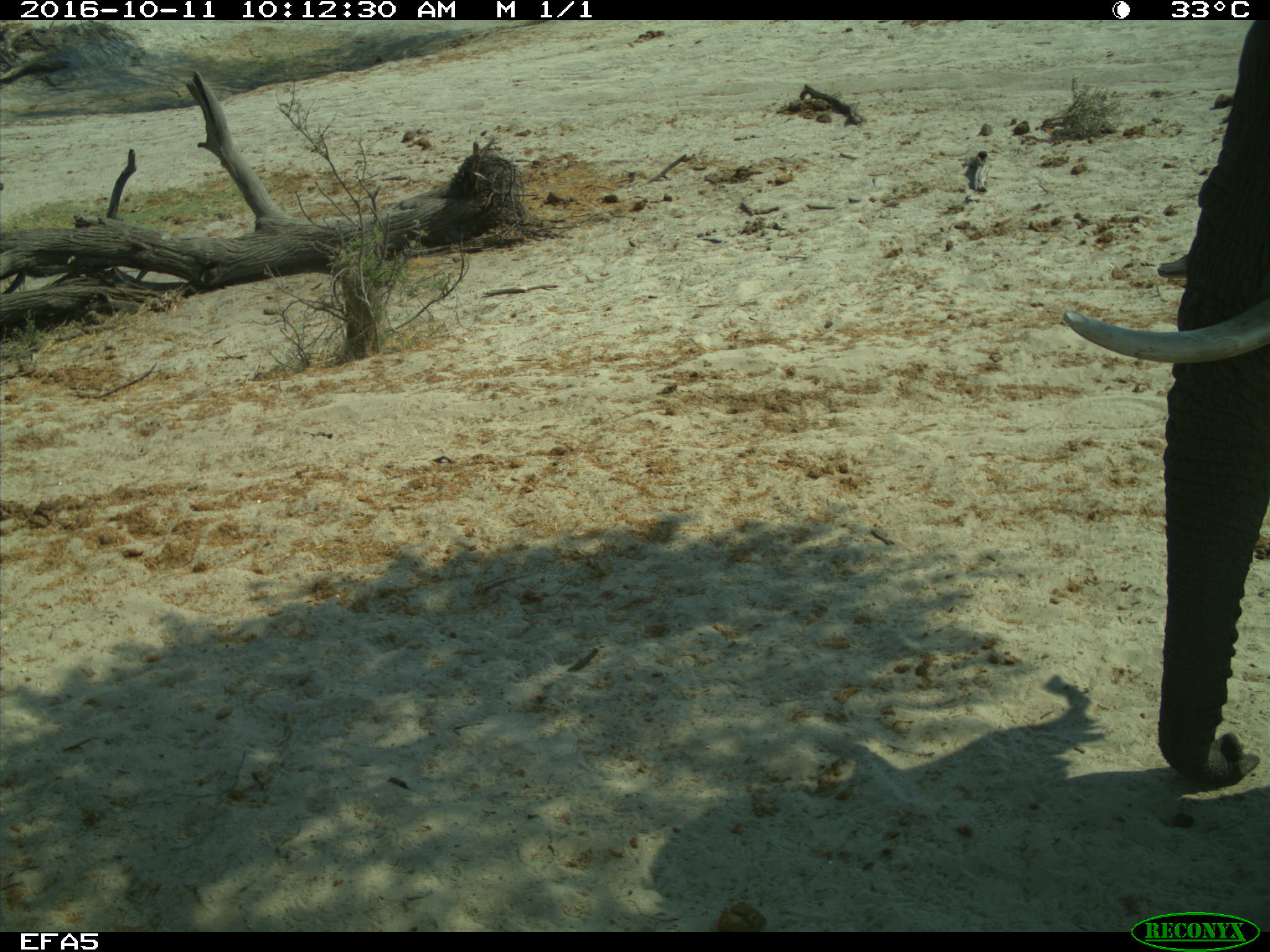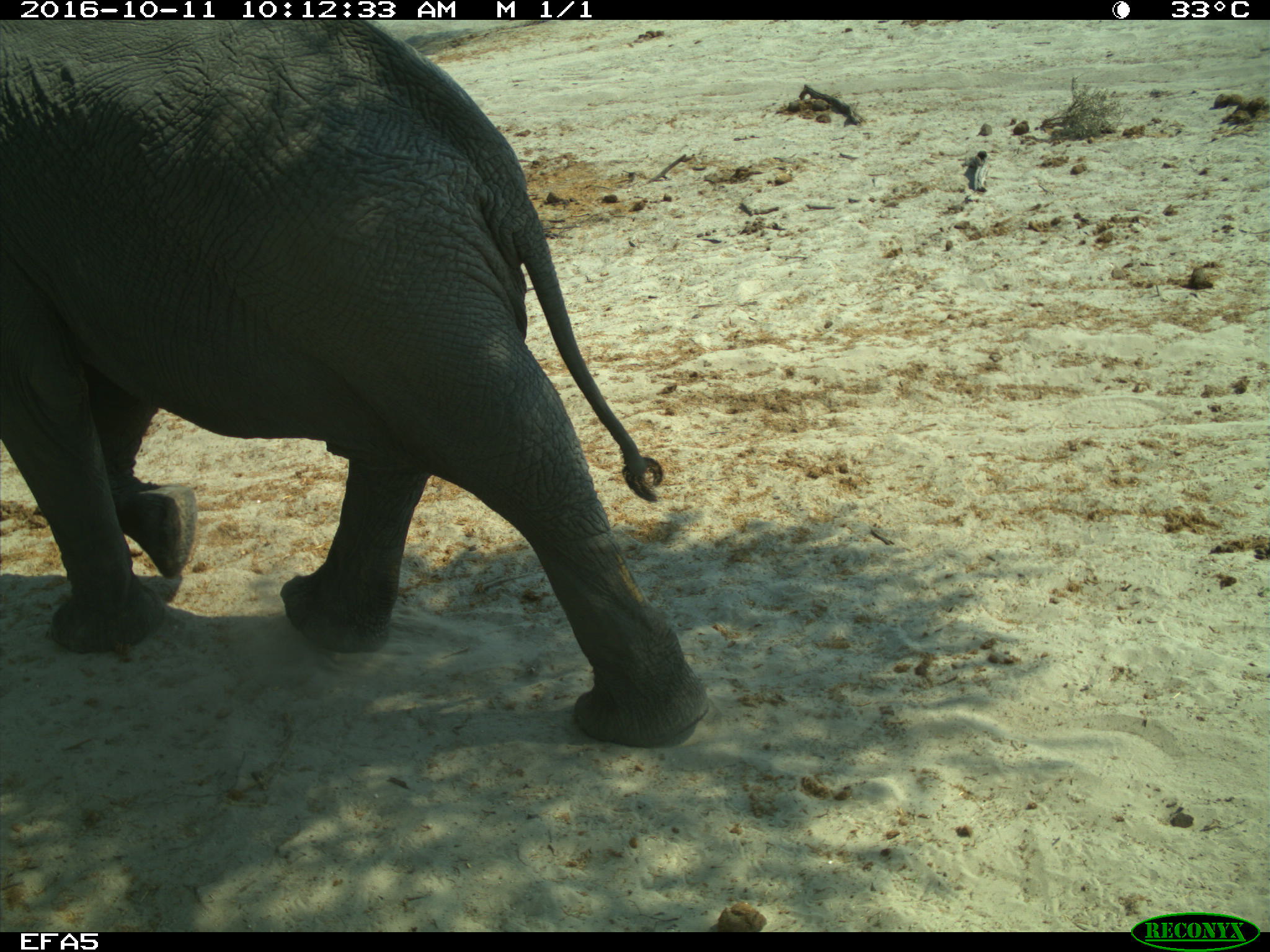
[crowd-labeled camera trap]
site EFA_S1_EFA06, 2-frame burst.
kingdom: Animalia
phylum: Chordata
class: Mammalia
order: Proboscidea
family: Elephantidae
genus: Loxodonta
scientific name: Loxodonta africana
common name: african bush elephant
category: elephant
Elephant (african bush elephant) (Loxodonta africana), count 1. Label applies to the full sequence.